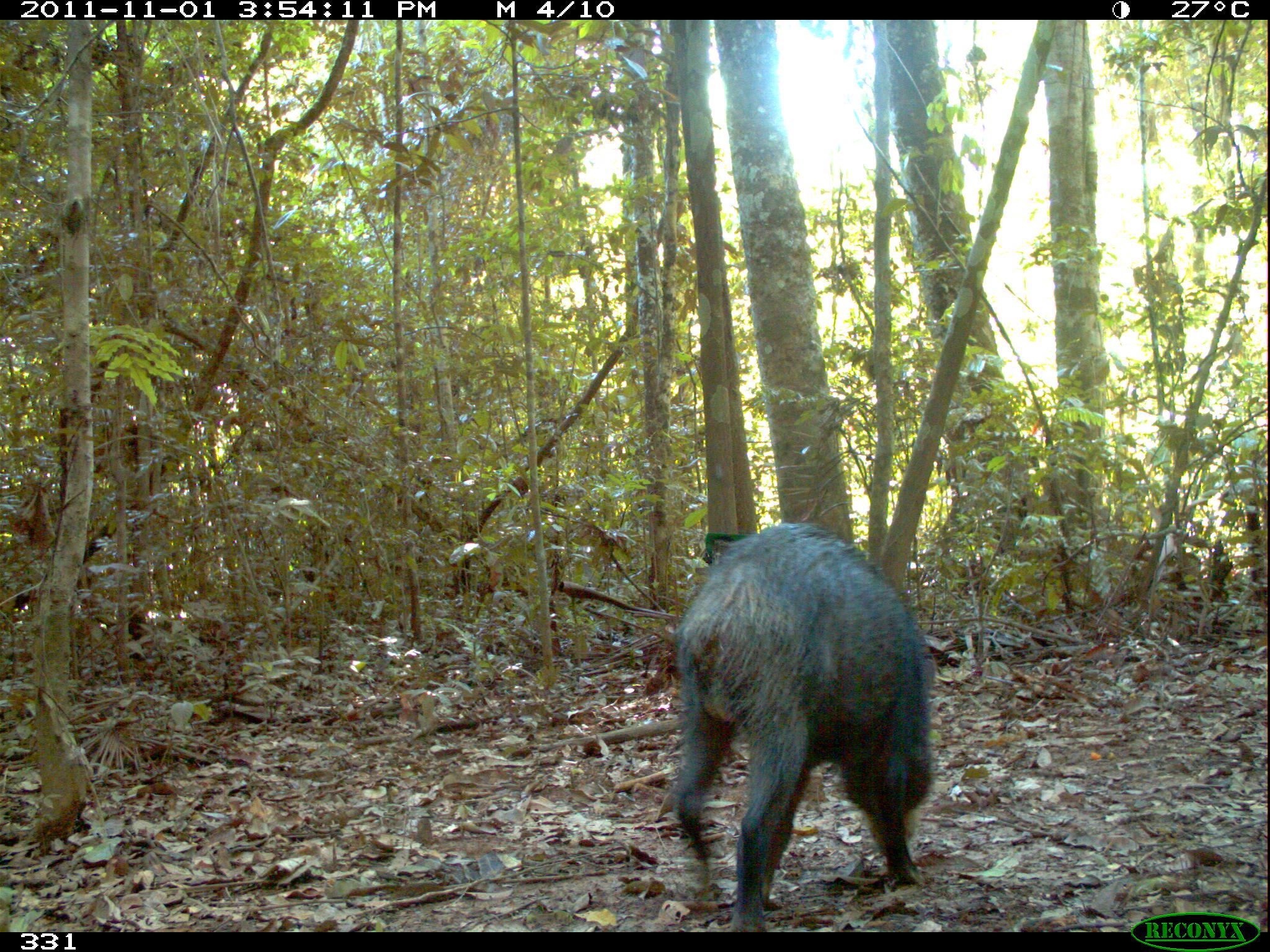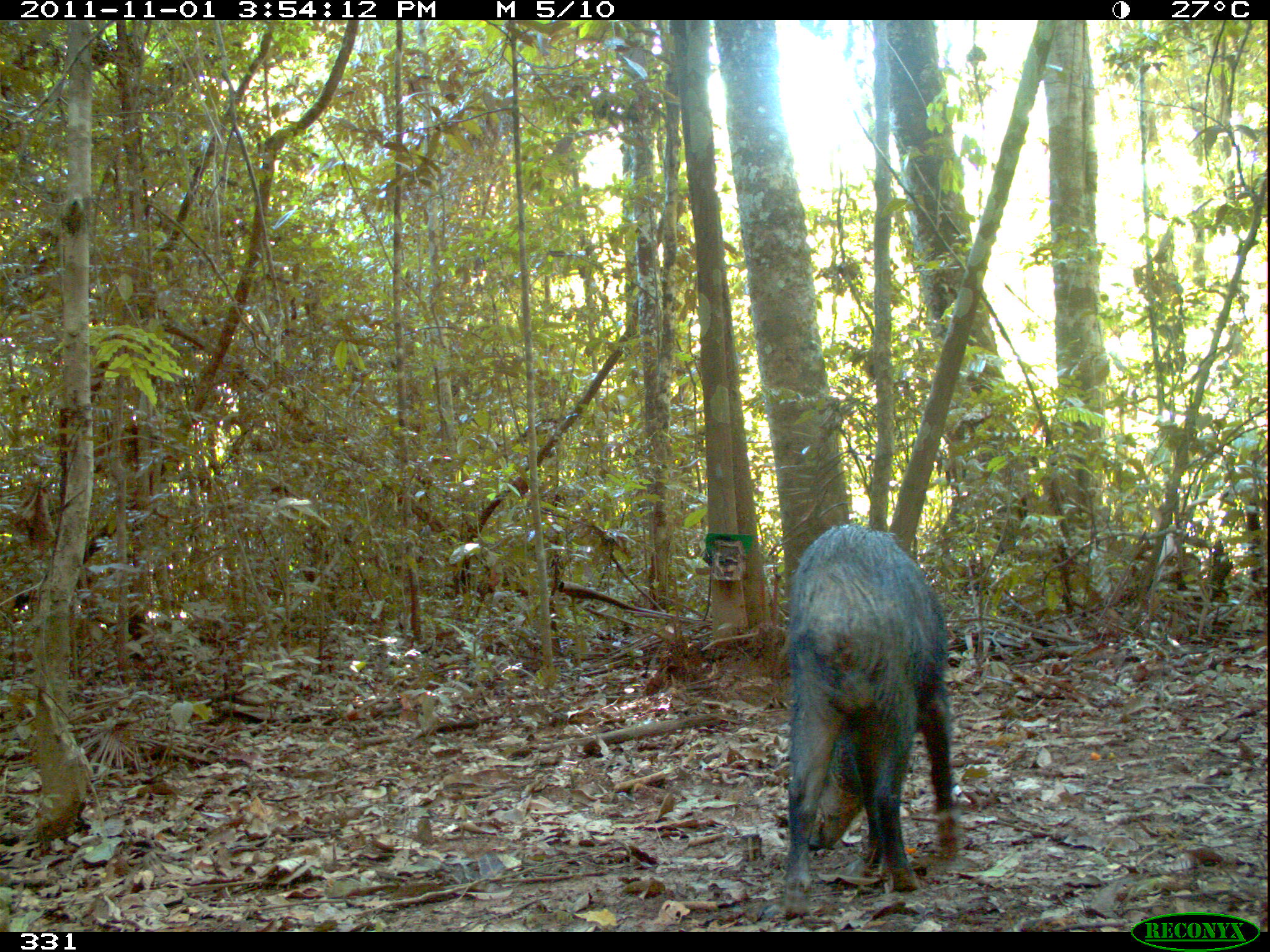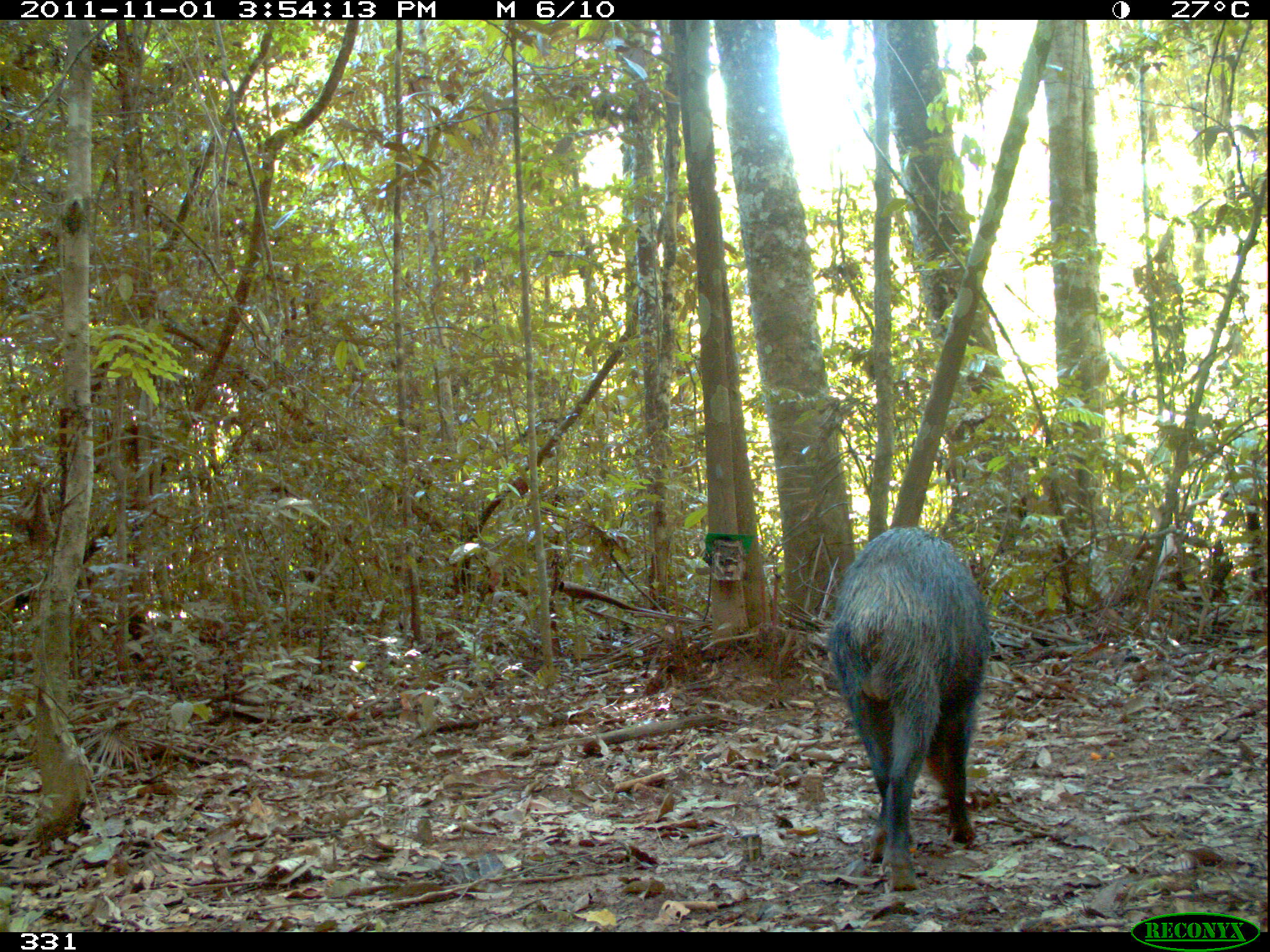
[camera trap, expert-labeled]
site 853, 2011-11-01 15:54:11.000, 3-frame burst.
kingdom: Animalia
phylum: Chordata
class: Mammalia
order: Artiodactyla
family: Tayassuidae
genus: Tayassu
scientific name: Tayassu pecari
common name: white-lipped peccary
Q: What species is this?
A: Tayassu pecari (white-lipped peccary).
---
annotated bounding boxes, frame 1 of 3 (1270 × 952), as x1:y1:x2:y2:
tayassu pecari: 666:520:935:932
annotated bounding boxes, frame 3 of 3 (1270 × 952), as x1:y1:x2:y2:
tayassu pecari: 823:522:992:894